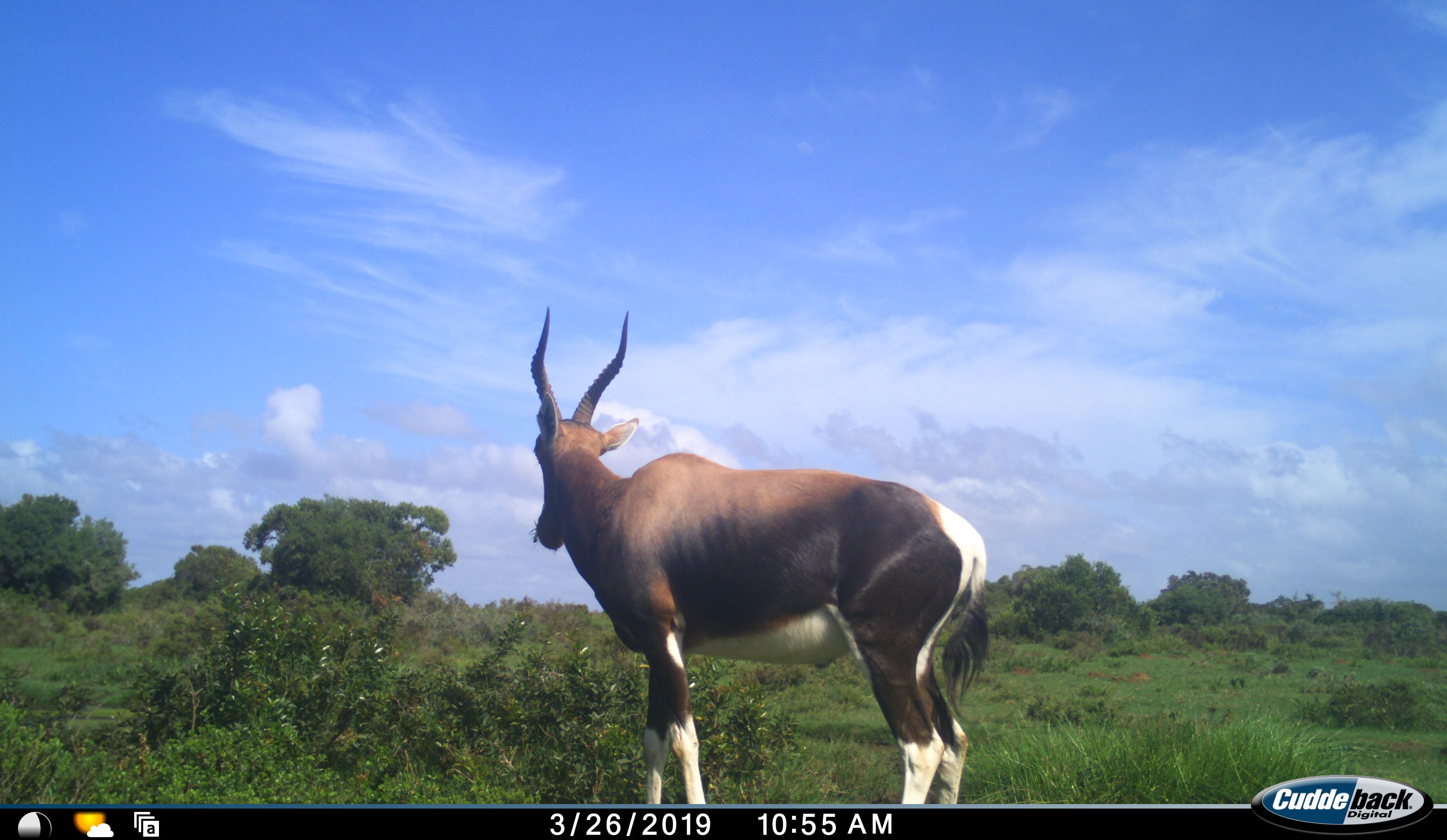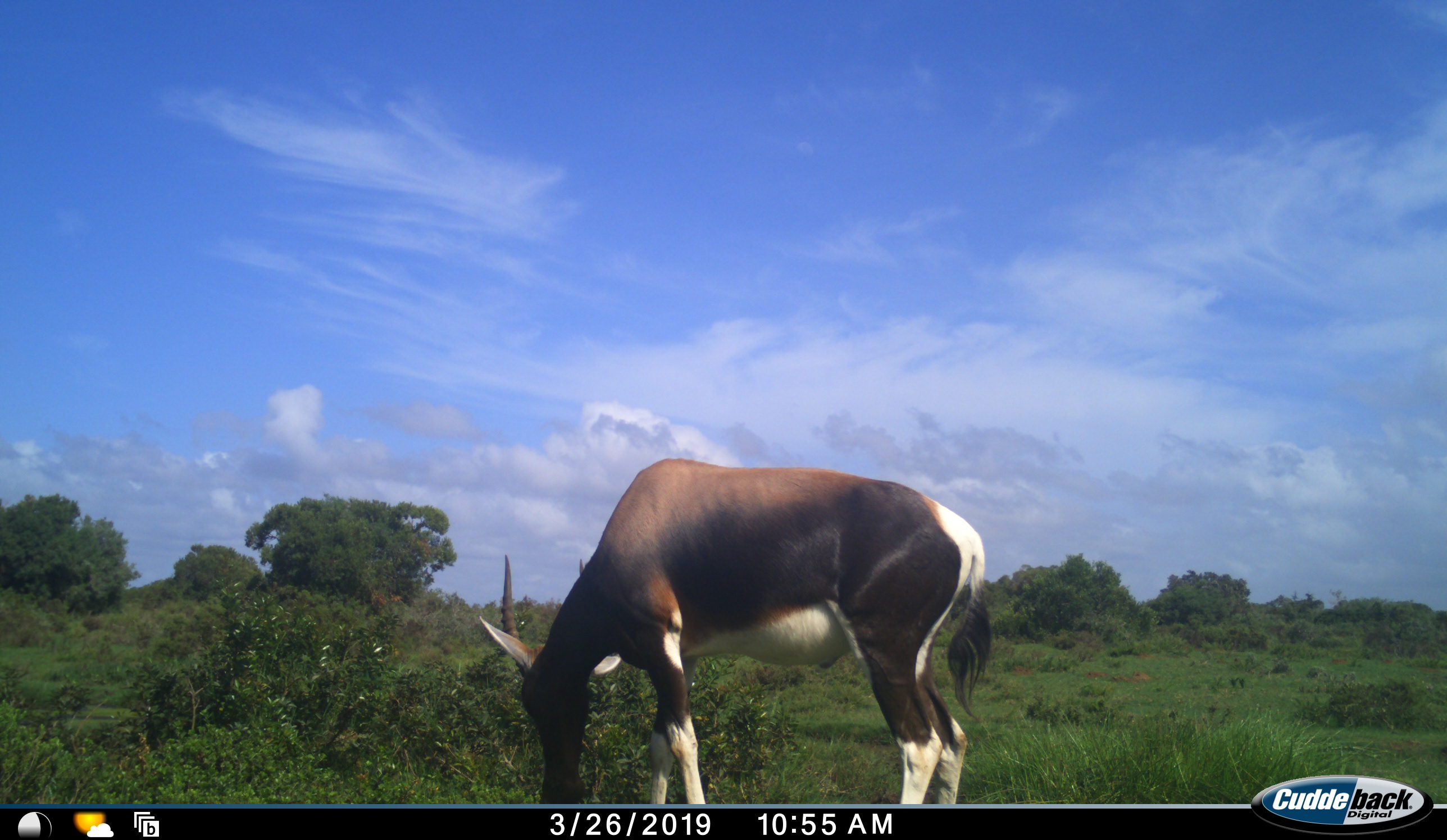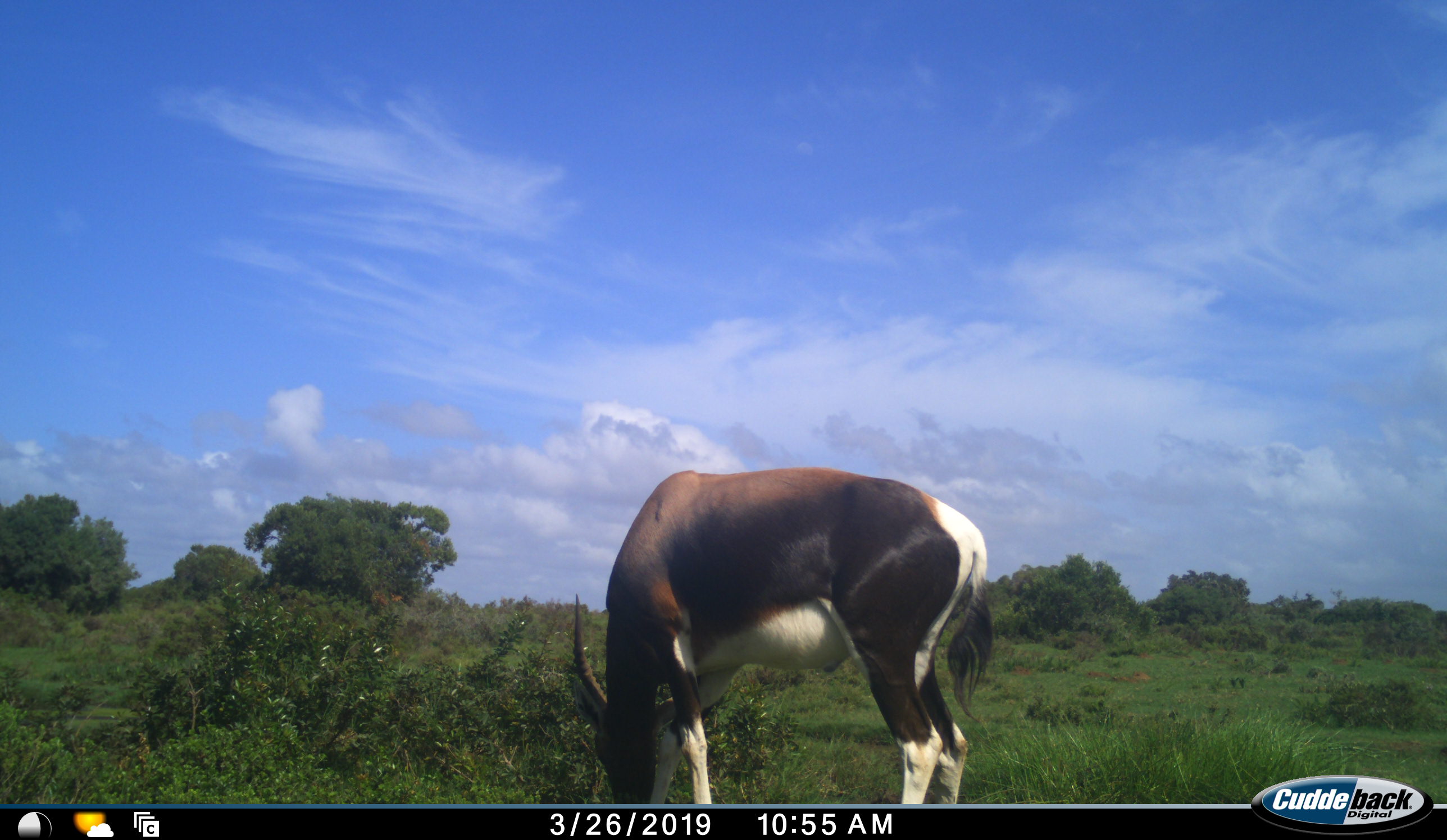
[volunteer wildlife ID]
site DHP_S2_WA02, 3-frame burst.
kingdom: Animalia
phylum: Chordata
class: Mammalia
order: Artiodactyla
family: Bovidae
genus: Damaliscus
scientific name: Damaliscus pygargus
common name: bontebok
Bontebok (Damaliscus pygargus), count 1. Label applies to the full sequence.